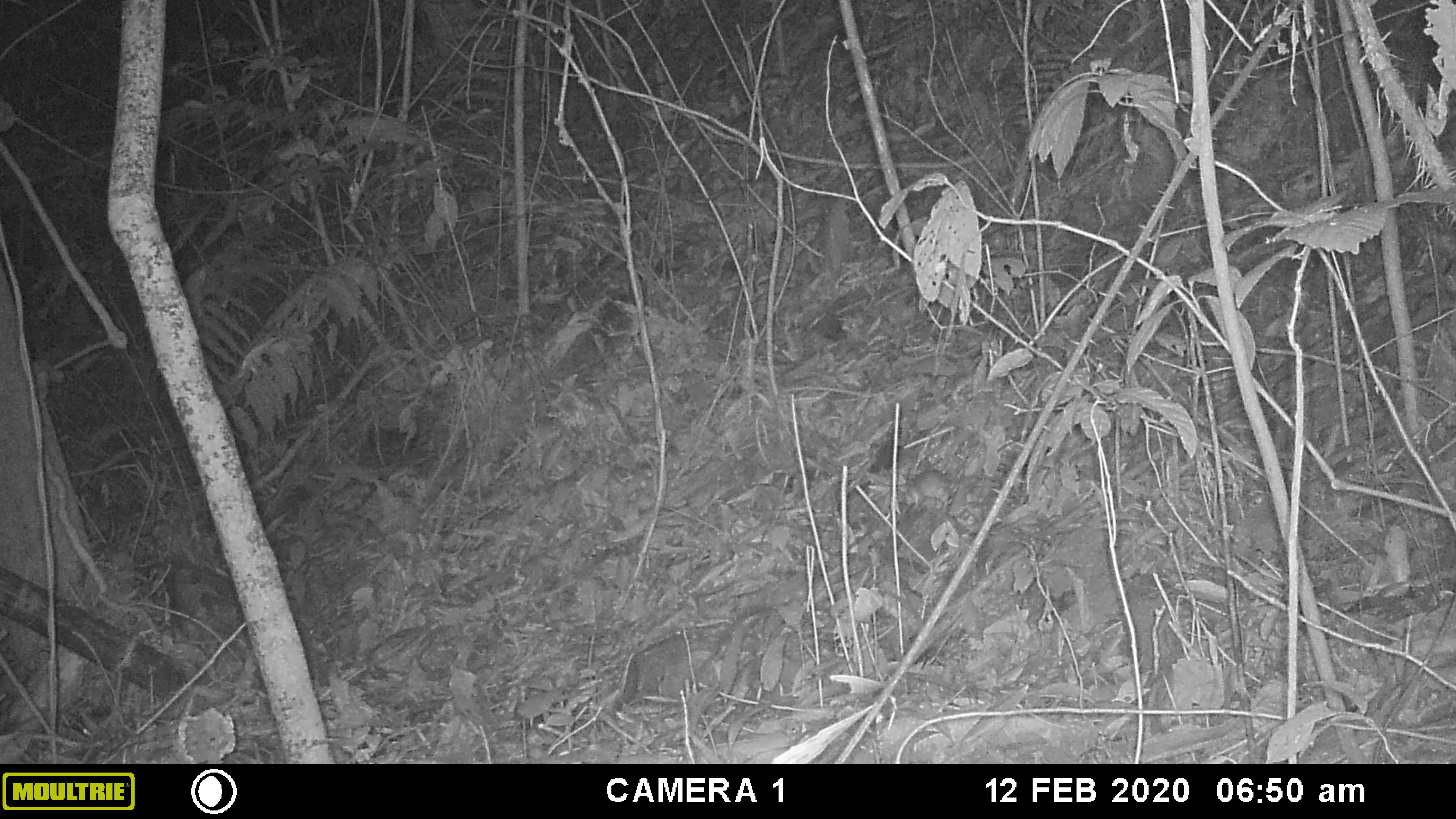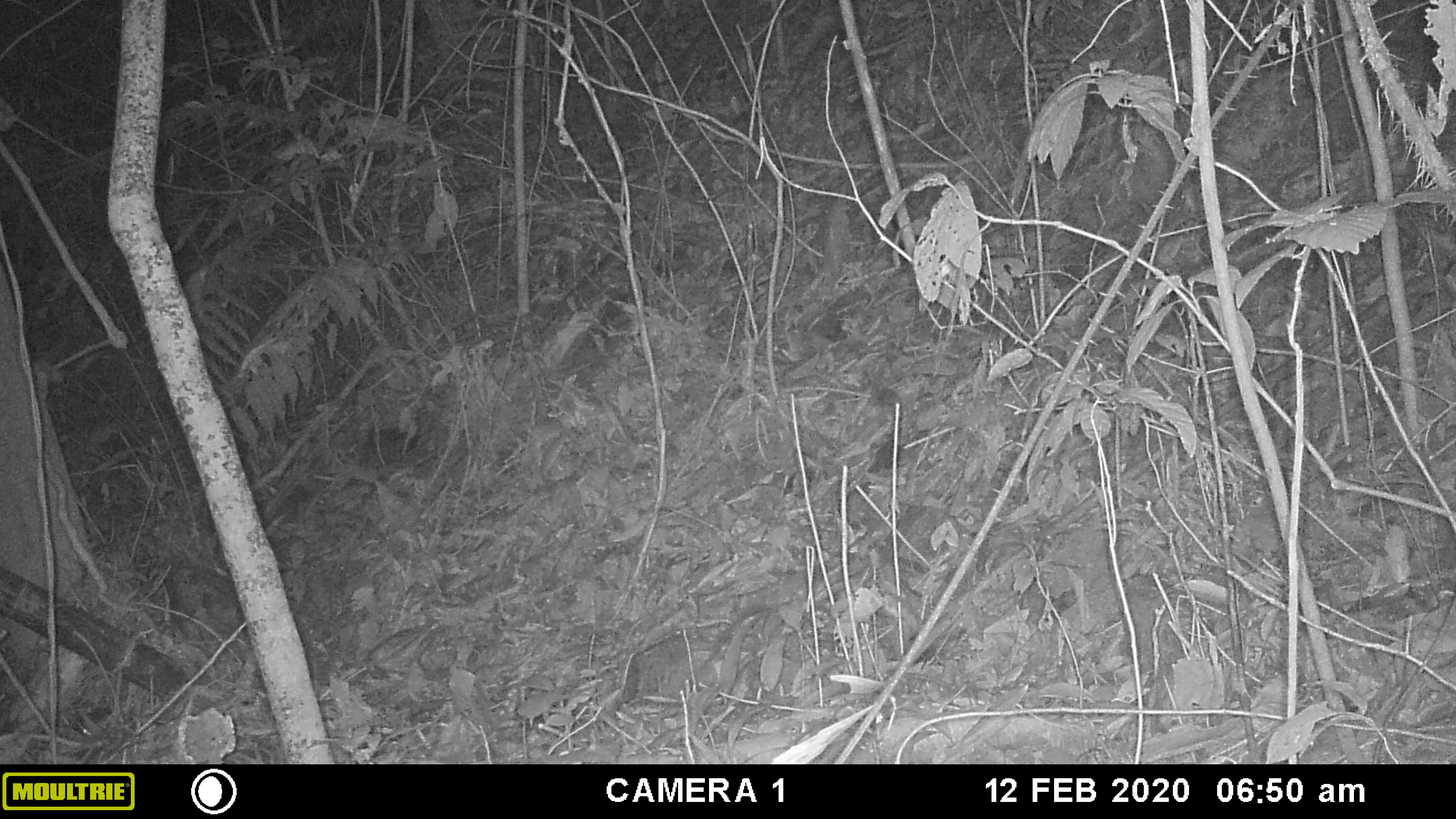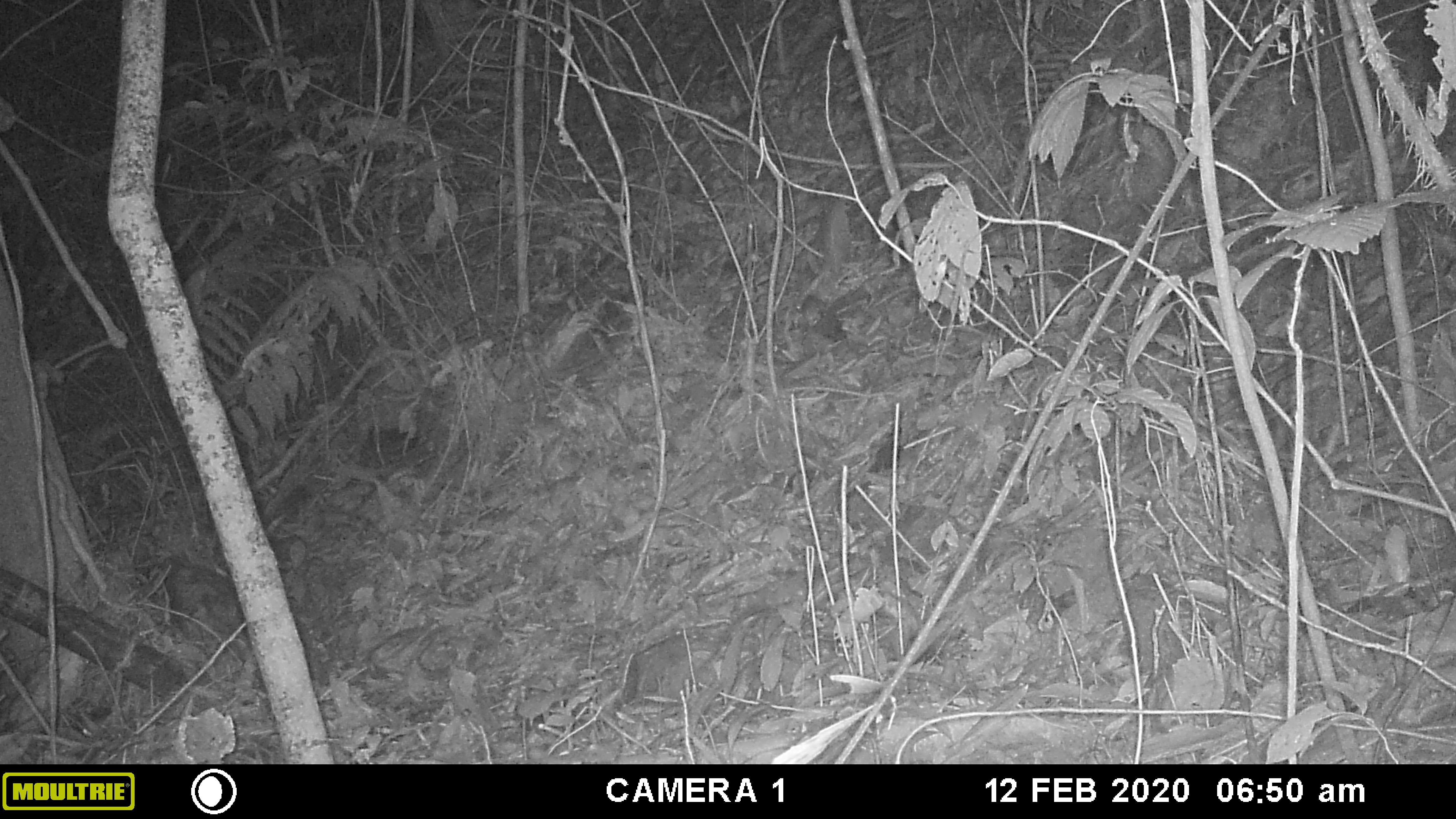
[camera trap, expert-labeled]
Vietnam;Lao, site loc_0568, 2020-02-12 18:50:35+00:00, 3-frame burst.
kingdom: Animalia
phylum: Chordata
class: Mammalia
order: Rodentia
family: Muridae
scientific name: Muridae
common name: old-world mice and rats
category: unidentified murid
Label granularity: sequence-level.